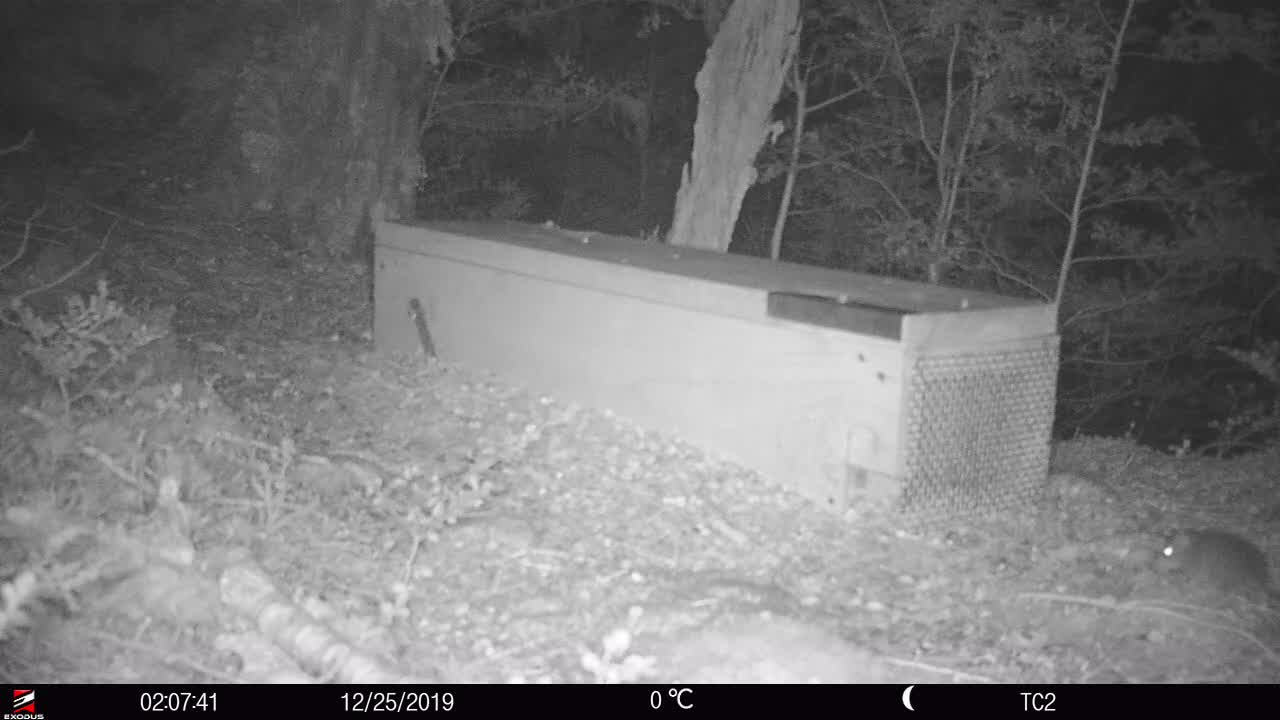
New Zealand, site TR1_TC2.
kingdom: Animalia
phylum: Chordata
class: Mammalia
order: Rodentia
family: Muridae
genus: Rattus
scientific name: Rattus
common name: rat